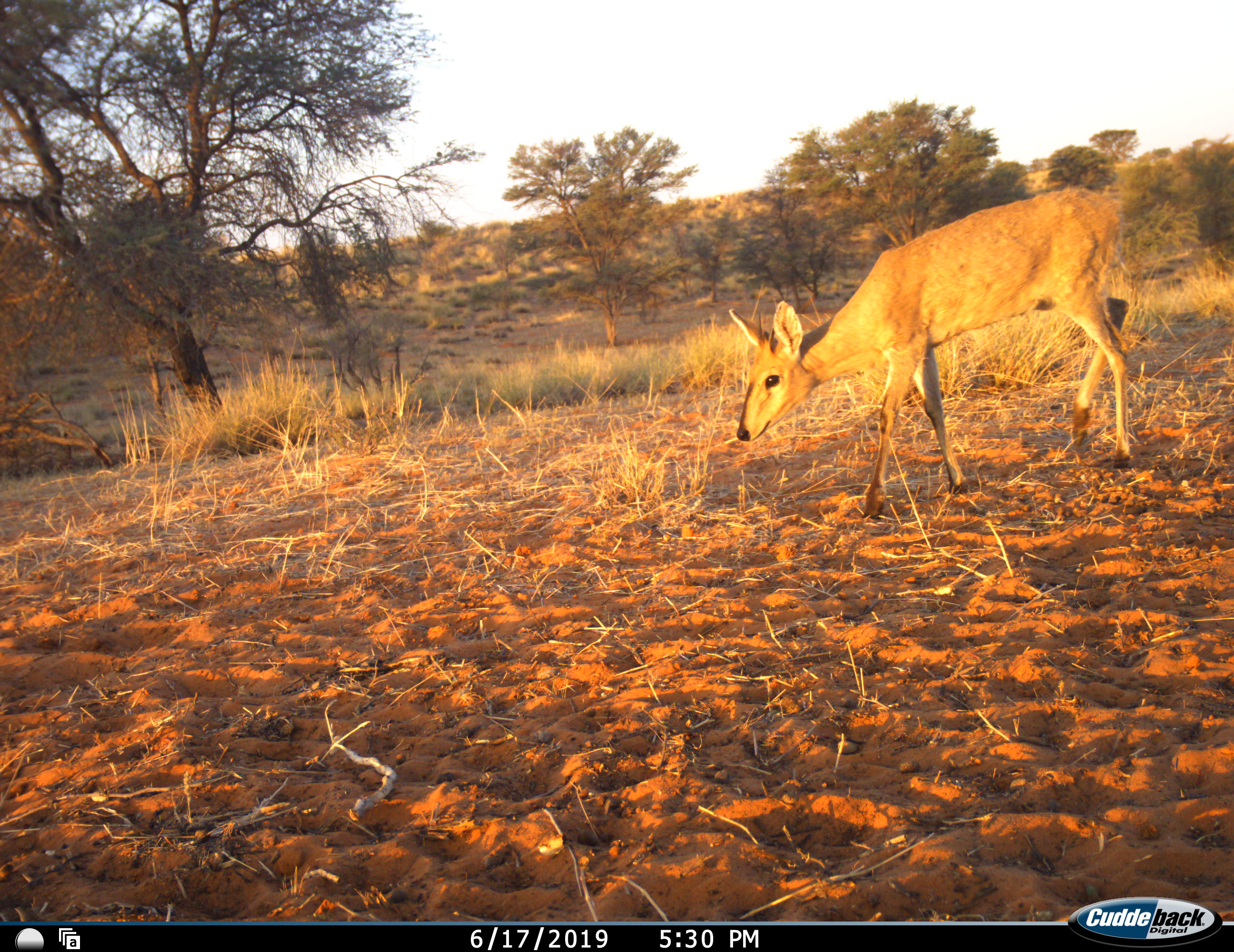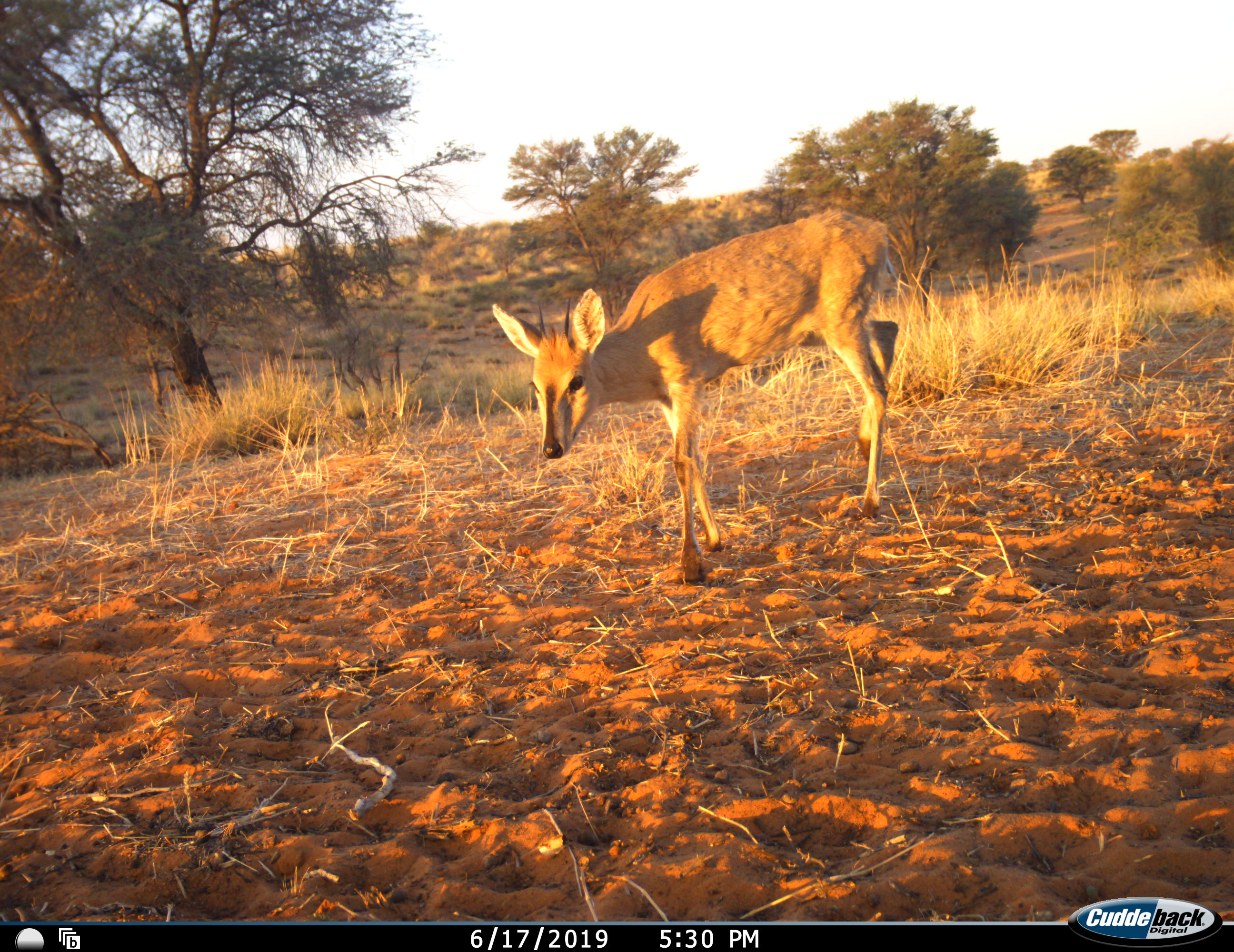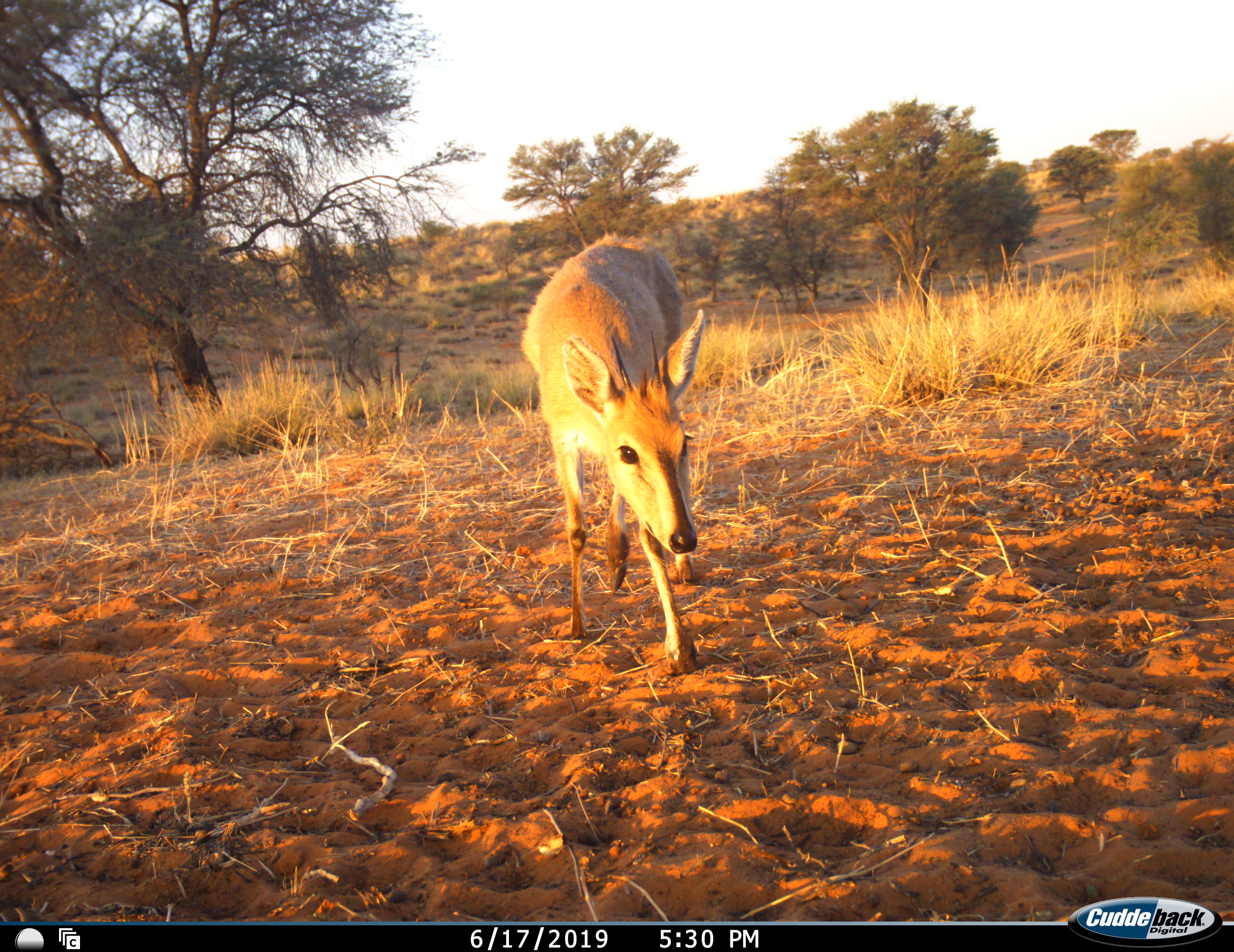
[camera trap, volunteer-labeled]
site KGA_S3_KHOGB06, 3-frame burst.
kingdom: Animalia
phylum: Chordata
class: Mammalia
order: Artiodactyla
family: Bovidae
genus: Sylvicapra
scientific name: Sylvicapra grimmia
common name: common duiker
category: duikercommongrey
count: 1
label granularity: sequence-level